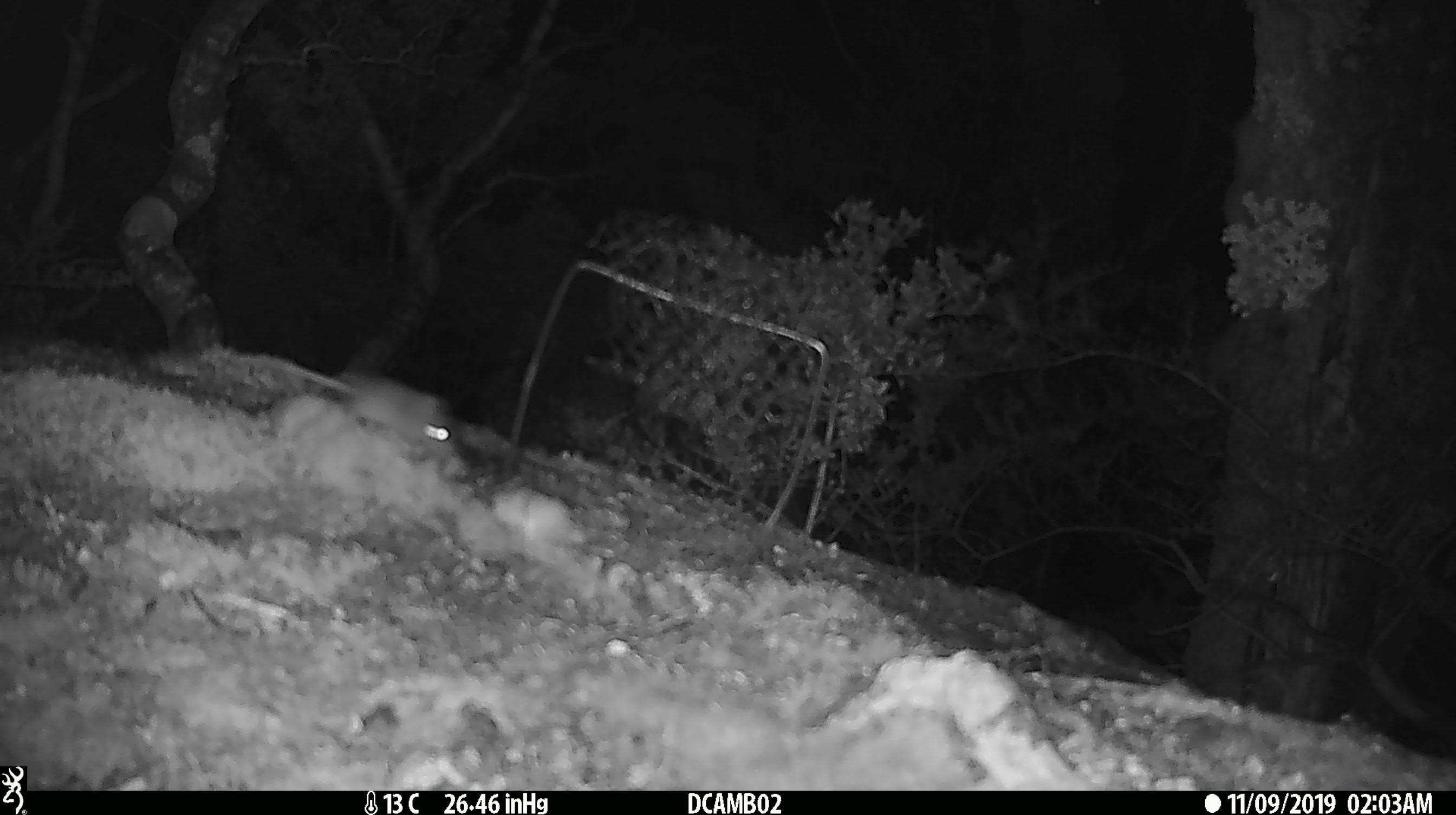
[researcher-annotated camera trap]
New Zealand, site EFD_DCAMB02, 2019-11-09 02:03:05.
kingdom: Animalia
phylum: Chordata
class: Mammalia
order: Rodentia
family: Muridae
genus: Mus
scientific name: Mus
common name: mouse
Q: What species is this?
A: Mouse (Mus).